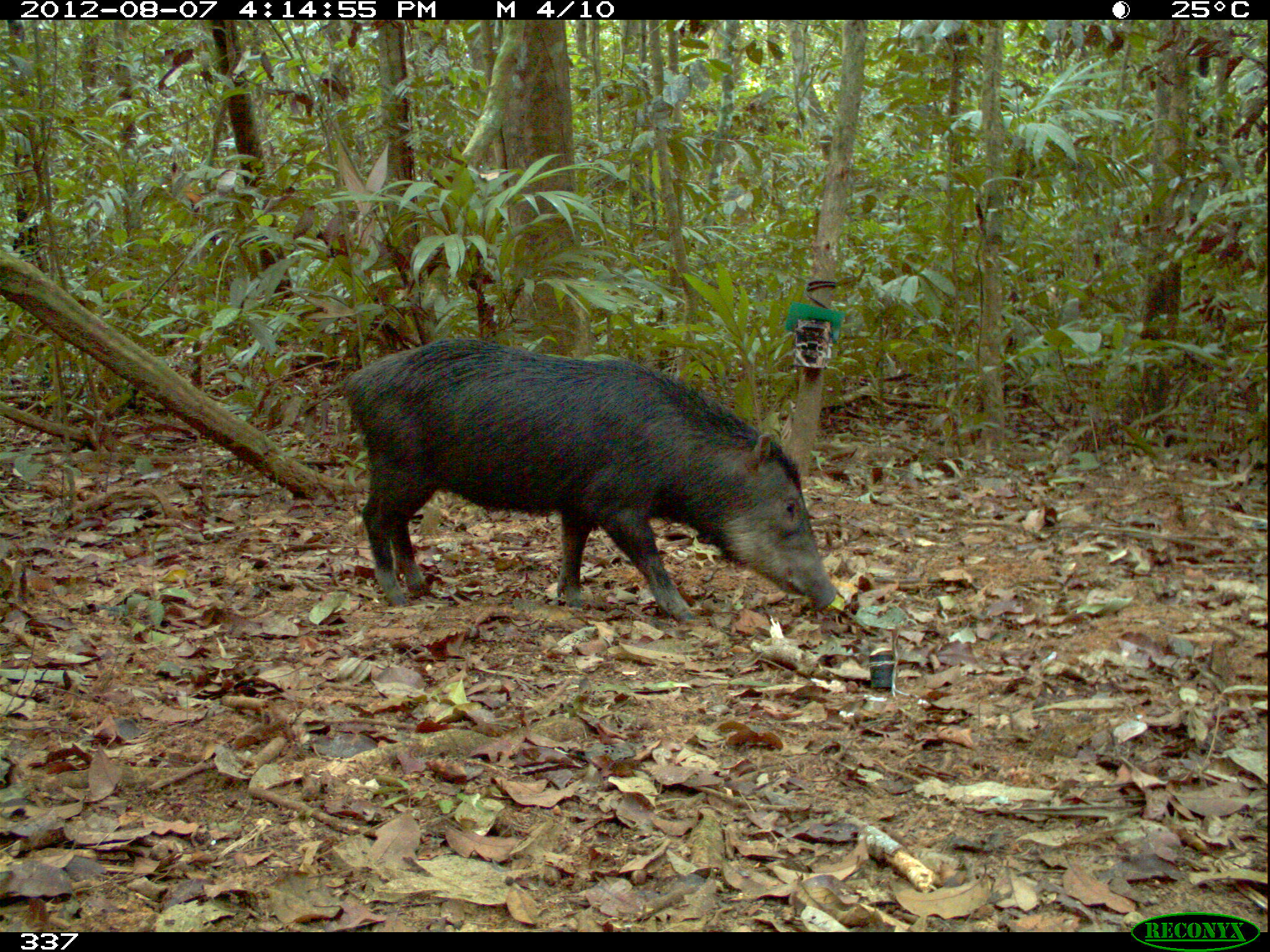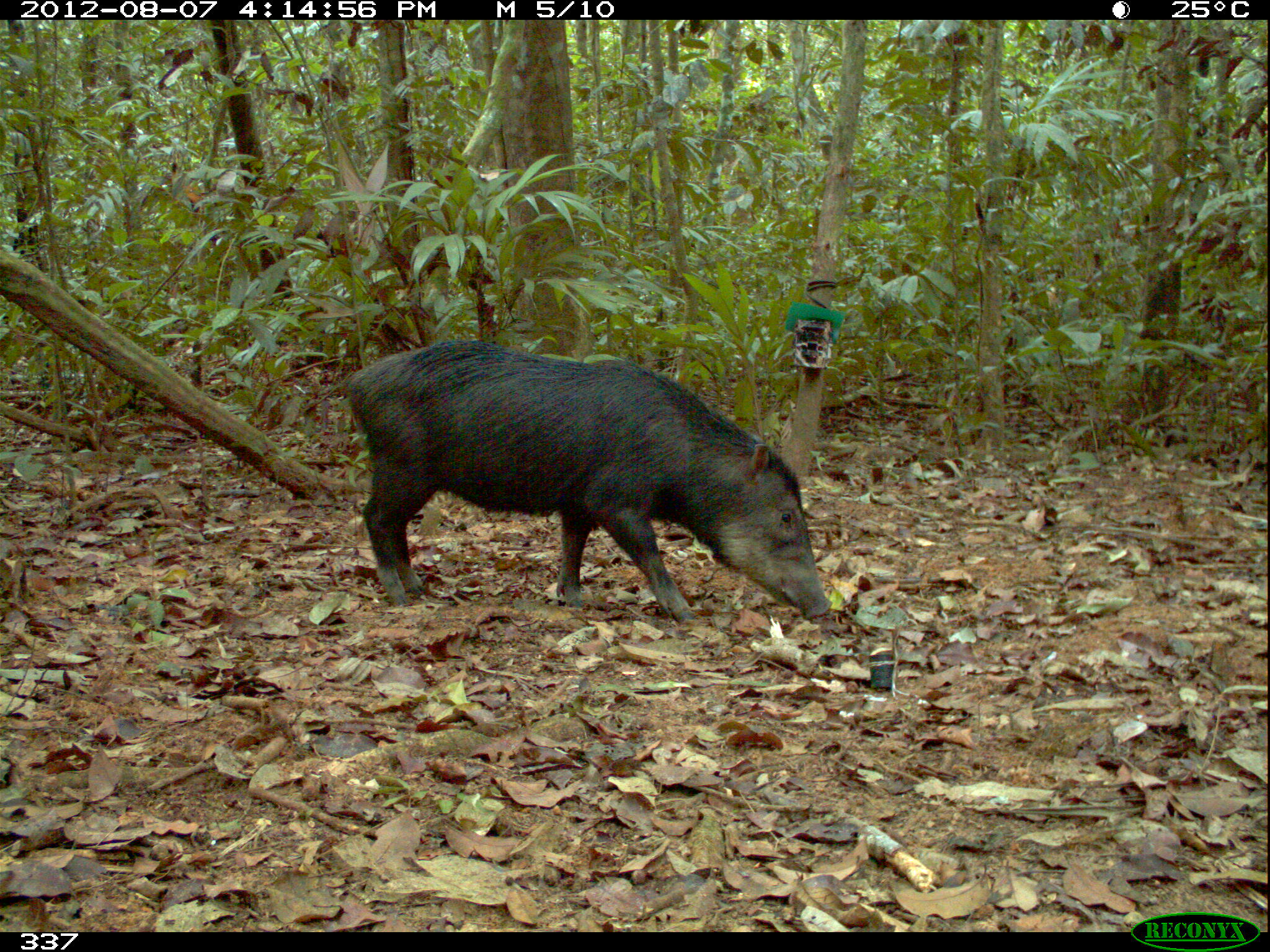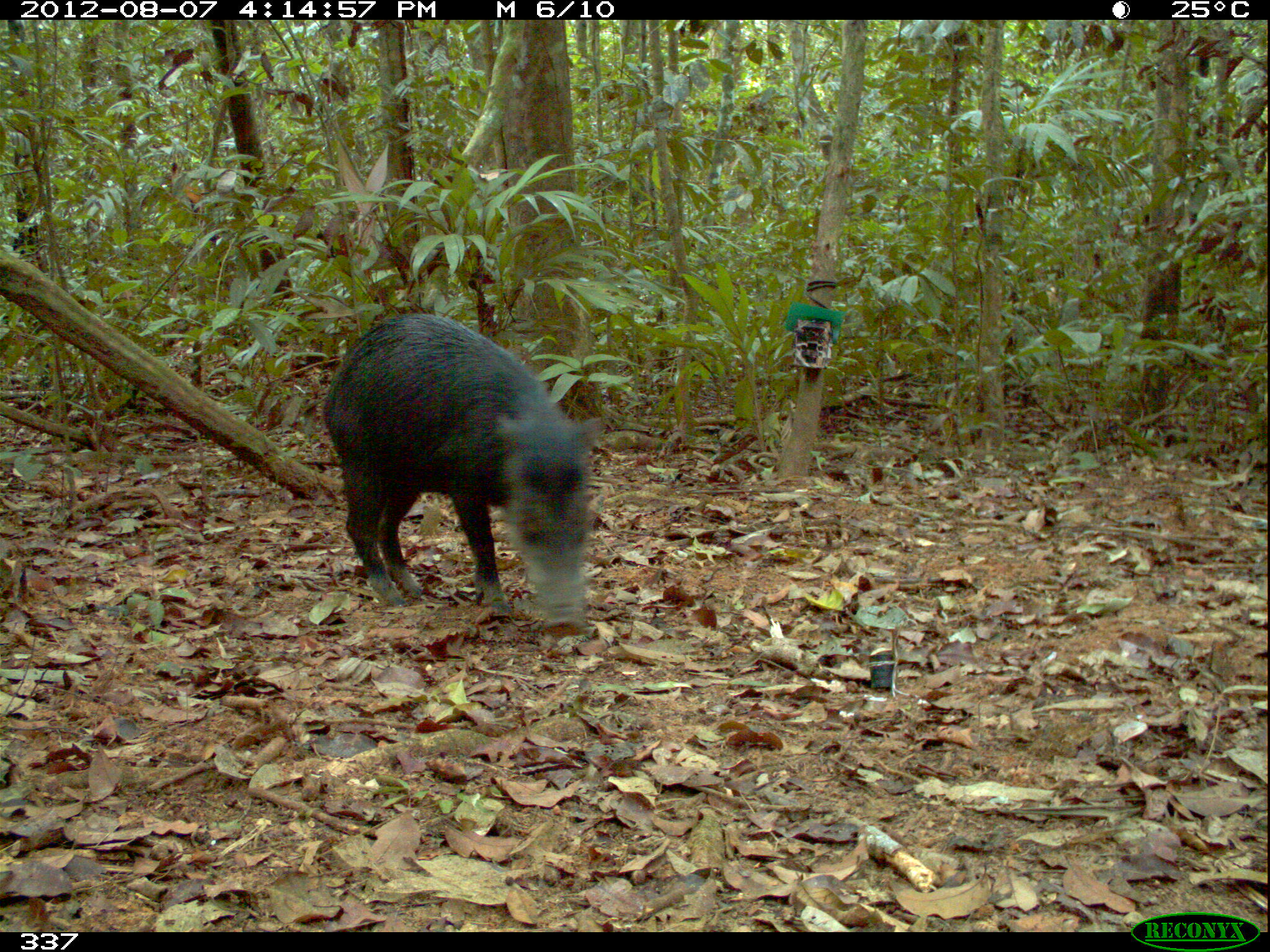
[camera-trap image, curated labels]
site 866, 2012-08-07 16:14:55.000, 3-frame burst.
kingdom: Animalia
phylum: Chordata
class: Mammalia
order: Artiodactyla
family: Tayassuidae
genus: Tayassu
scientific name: Tayassu pecari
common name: white-lipped peccary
Tayassu pecari (white-lipped peccary).